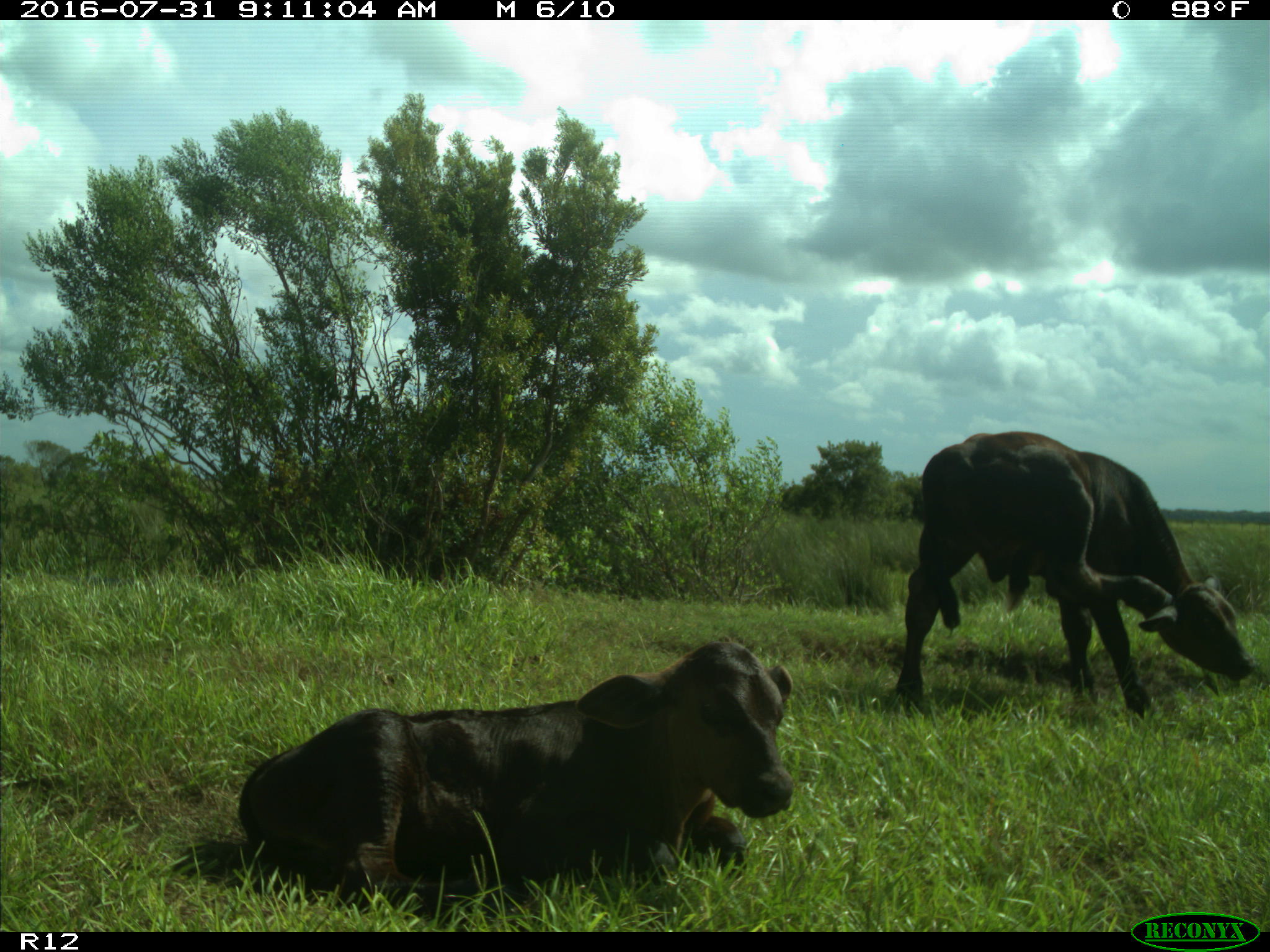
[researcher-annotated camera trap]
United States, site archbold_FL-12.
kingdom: Animalia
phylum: Chordata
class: Mammalia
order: Artiodactyla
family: Bovidae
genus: Bos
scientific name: Bos taurus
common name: domestic cow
Bos taurus (domestic cow).